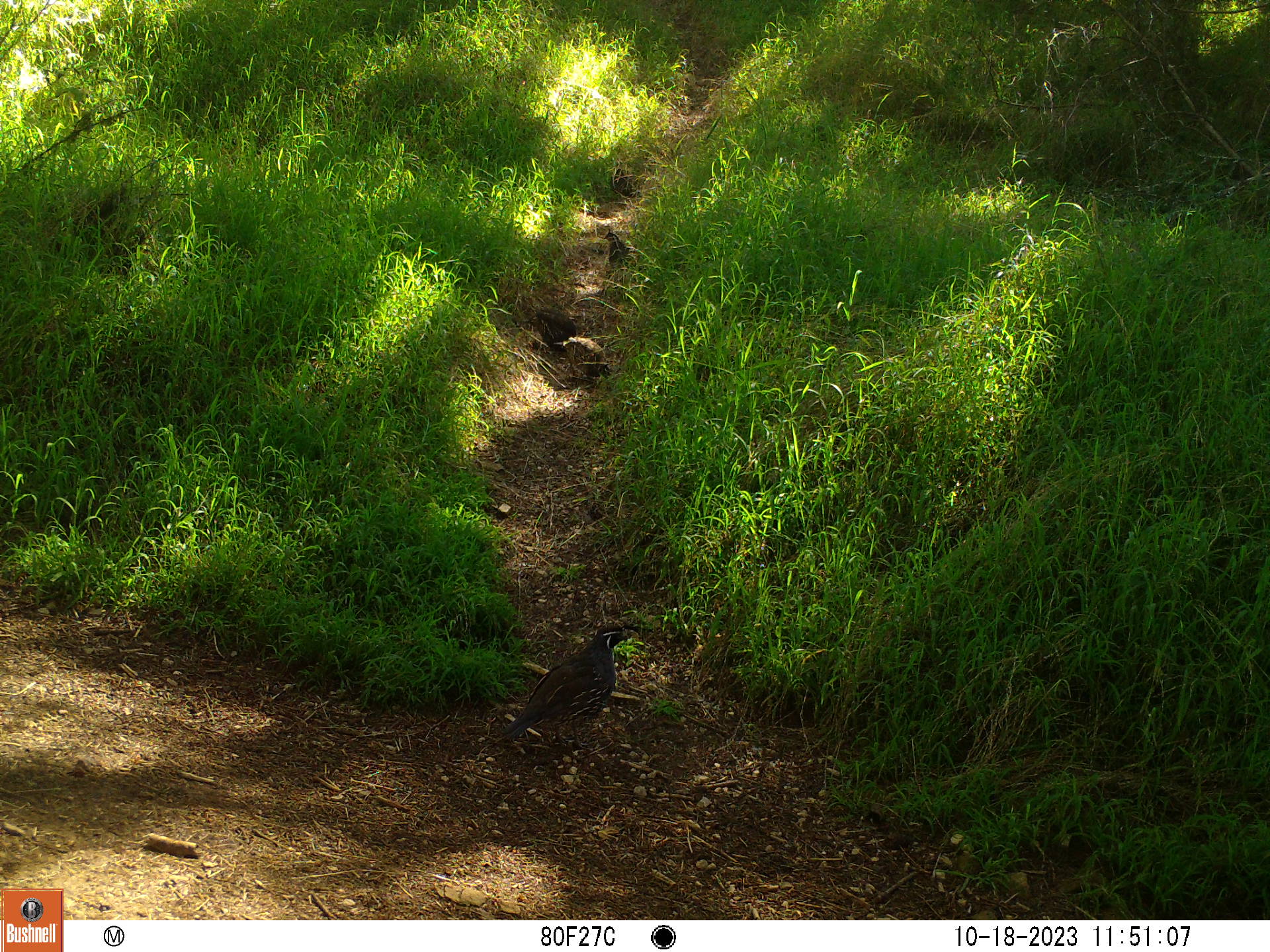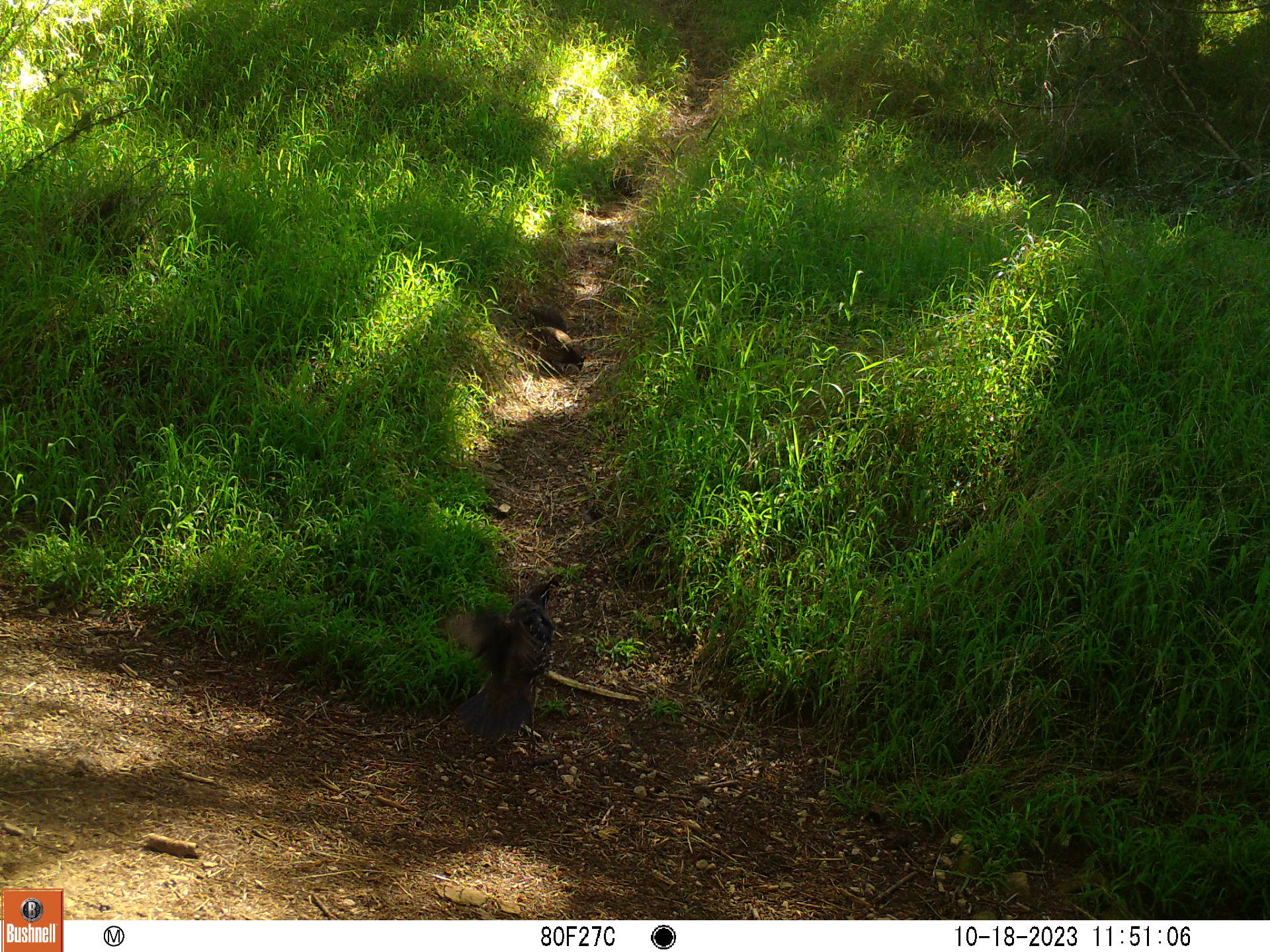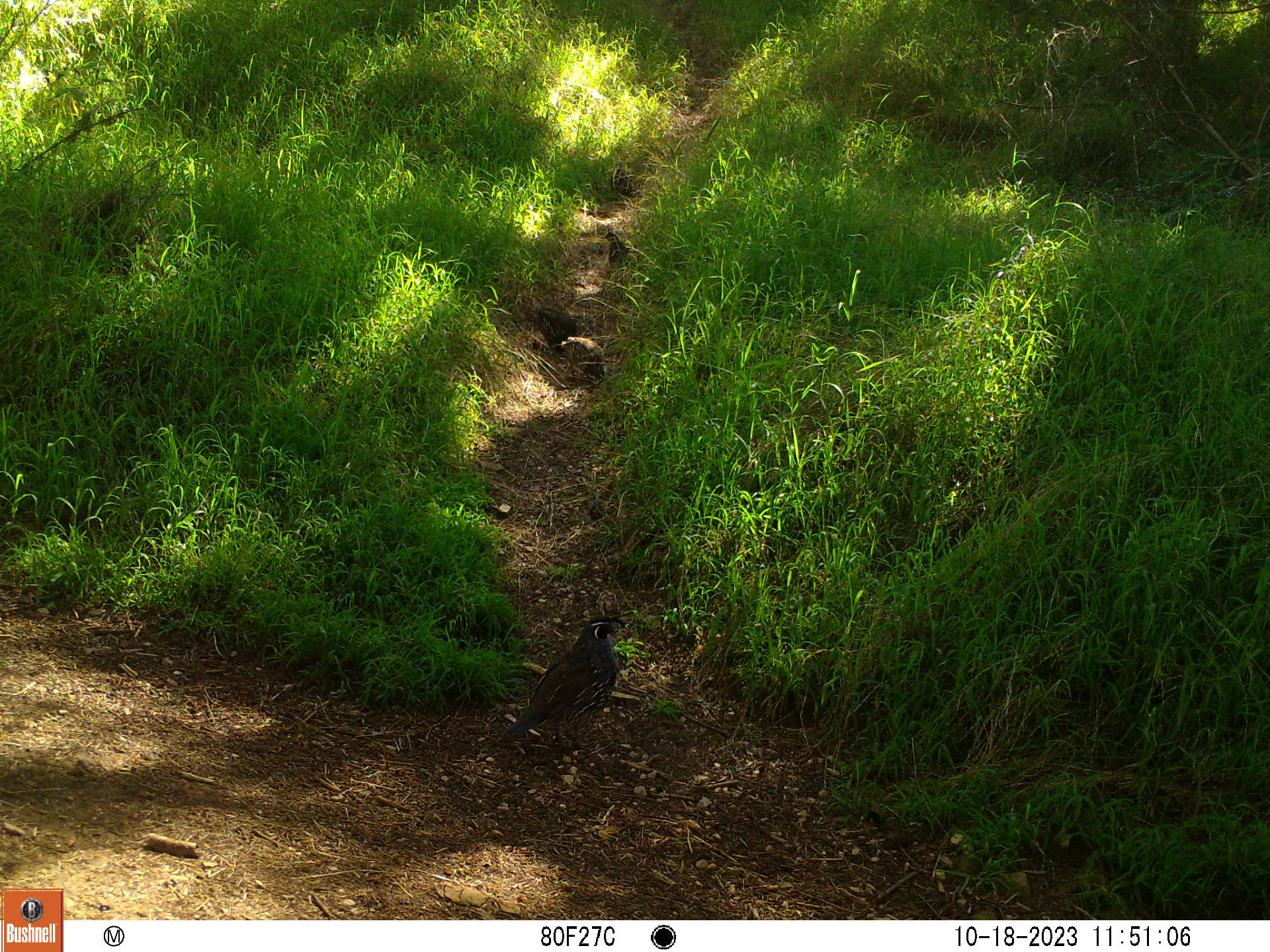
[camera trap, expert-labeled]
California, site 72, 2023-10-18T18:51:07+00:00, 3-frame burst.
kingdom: Animalia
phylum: Chordata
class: Aves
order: Galliformes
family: Odontophoridae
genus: Callipepla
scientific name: Callipepla californica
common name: california quail